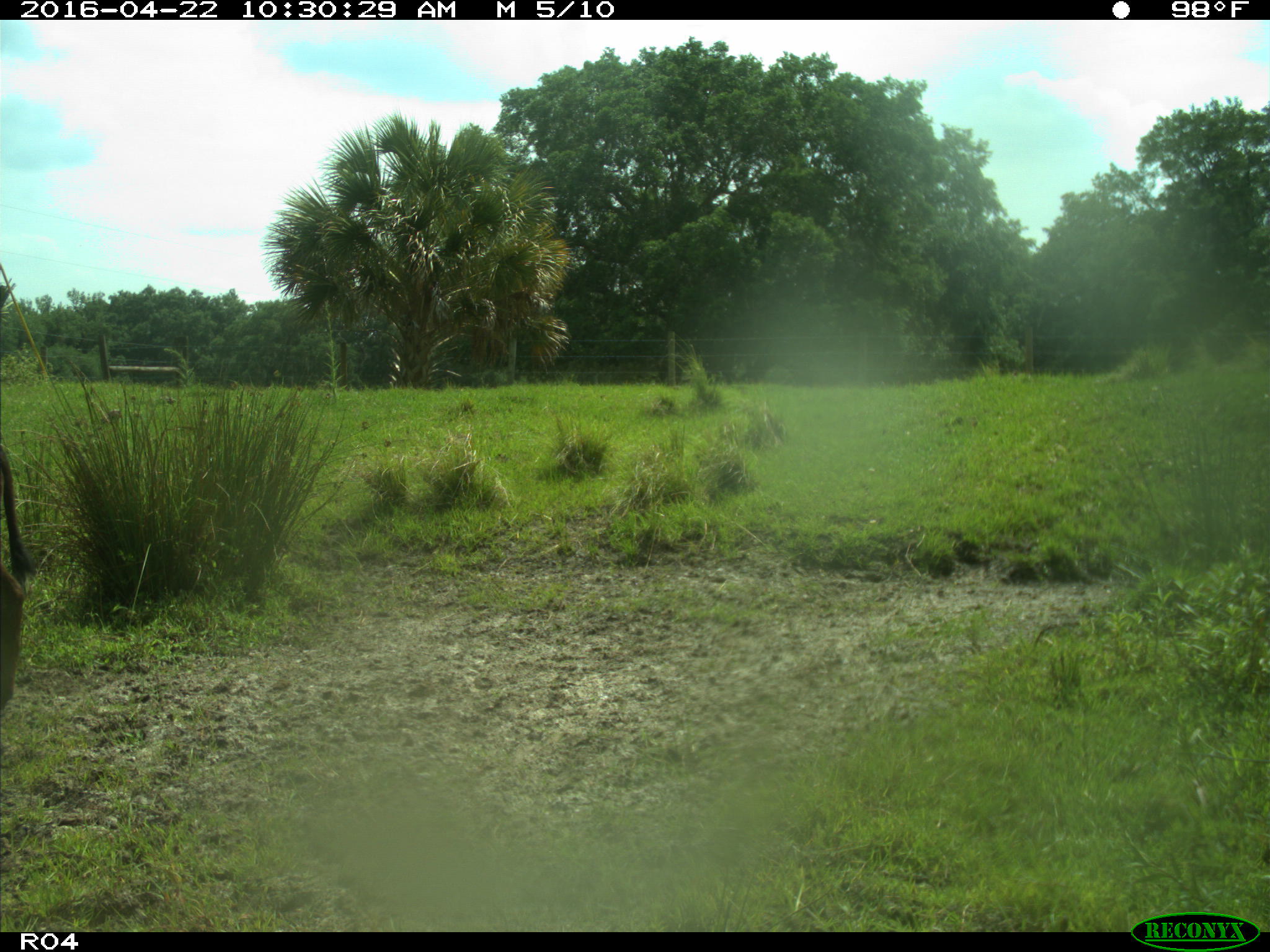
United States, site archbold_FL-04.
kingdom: Animalia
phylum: Chordata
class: Mammalia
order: Artiodactyla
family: Bovidae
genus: Bos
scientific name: Bos taurus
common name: domestic cow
Bos taurus (domestic cow).